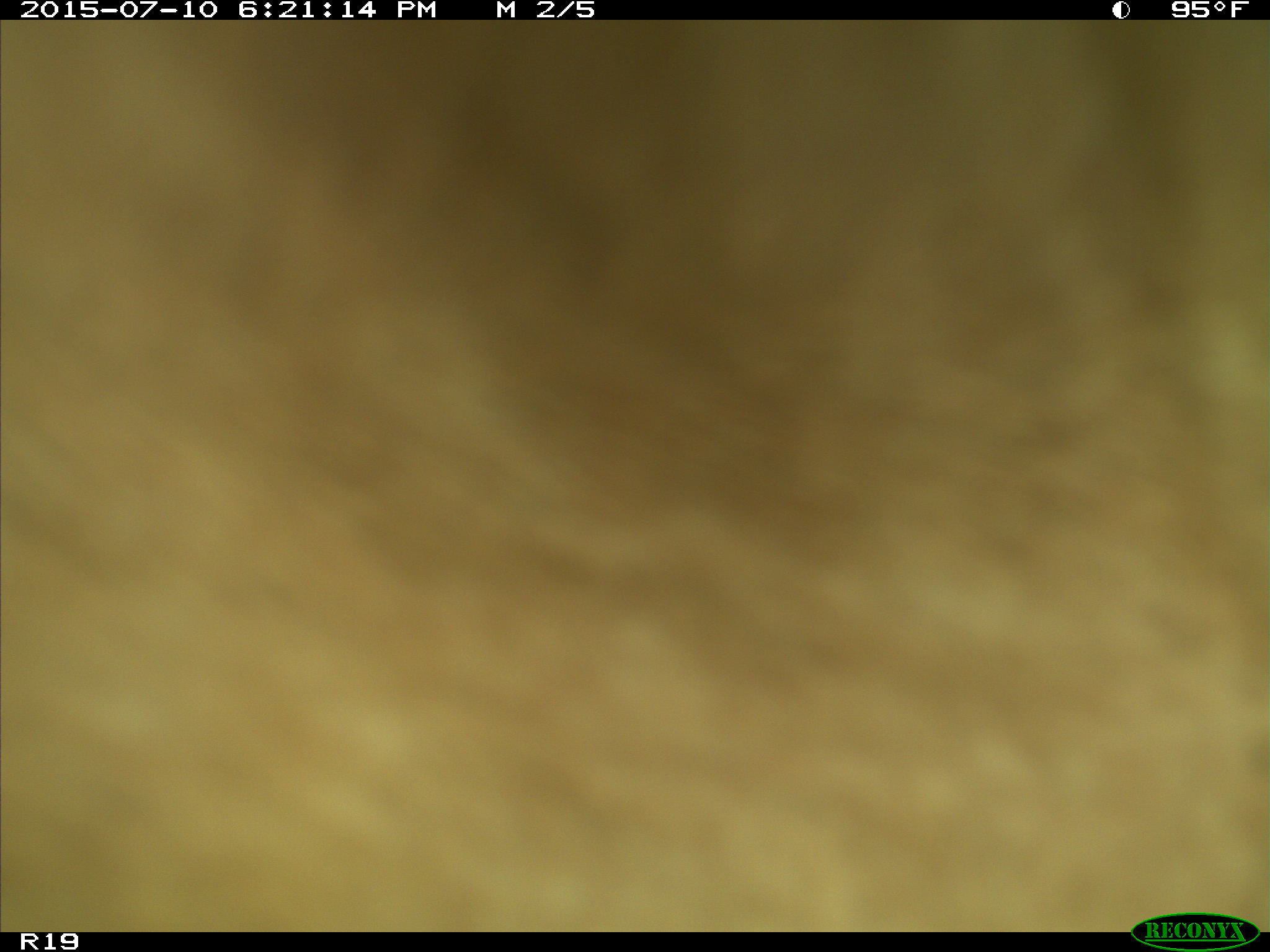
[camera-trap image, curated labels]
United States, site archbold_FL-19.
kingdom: Animalia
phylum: Chordata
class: Mammalia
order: Artiodactyla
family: Bovidae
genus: Bos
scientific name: Bos taurus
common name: domestic cow